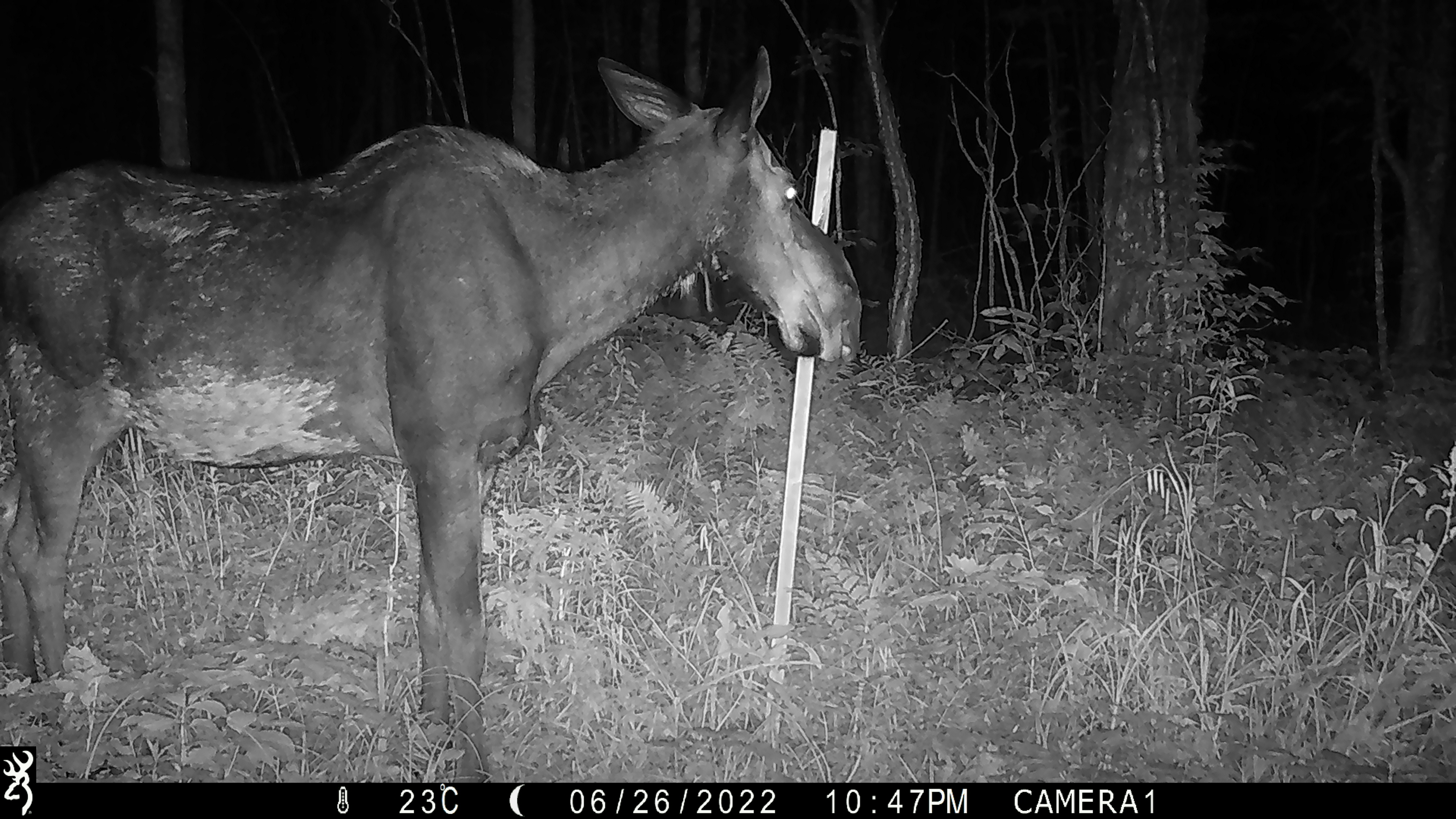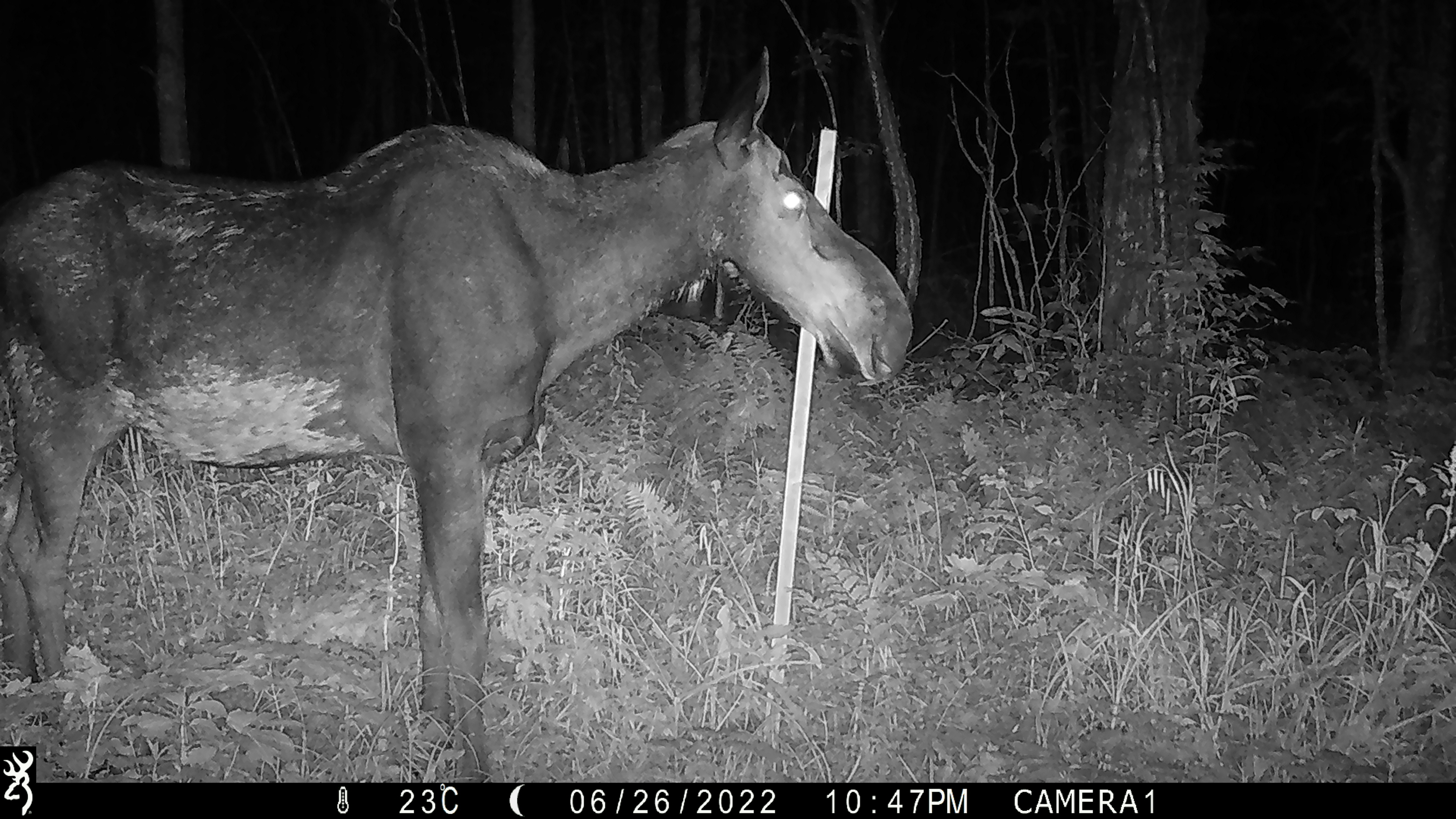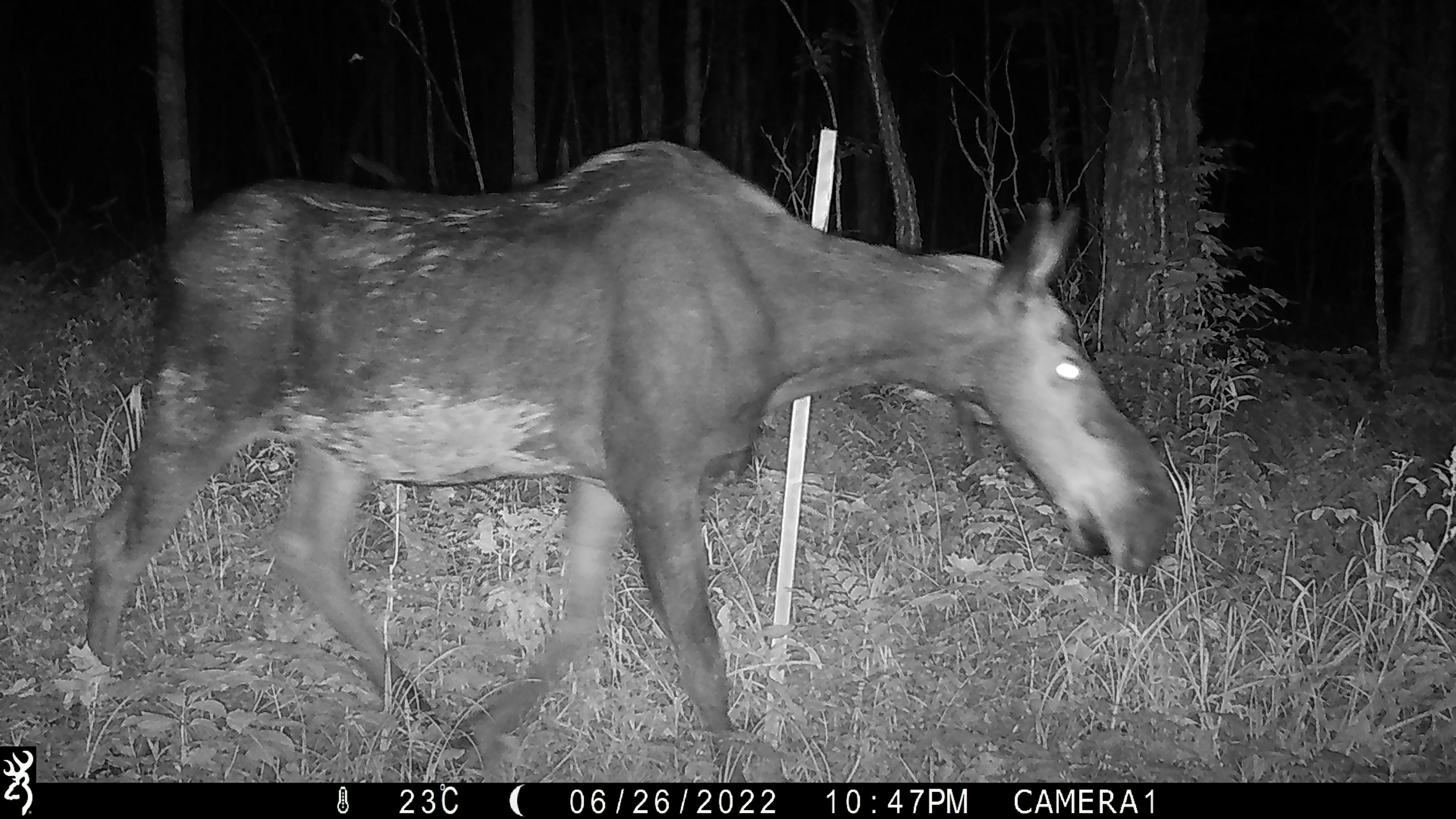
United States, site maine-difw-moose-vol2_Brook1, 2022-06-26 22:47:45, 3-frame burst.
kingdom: Animalia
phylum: Chordata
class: Mammalia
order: Artiodactyla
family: Cervidae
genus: Alces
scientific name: Alces alces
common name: moose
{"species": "moose (Alces alces)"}